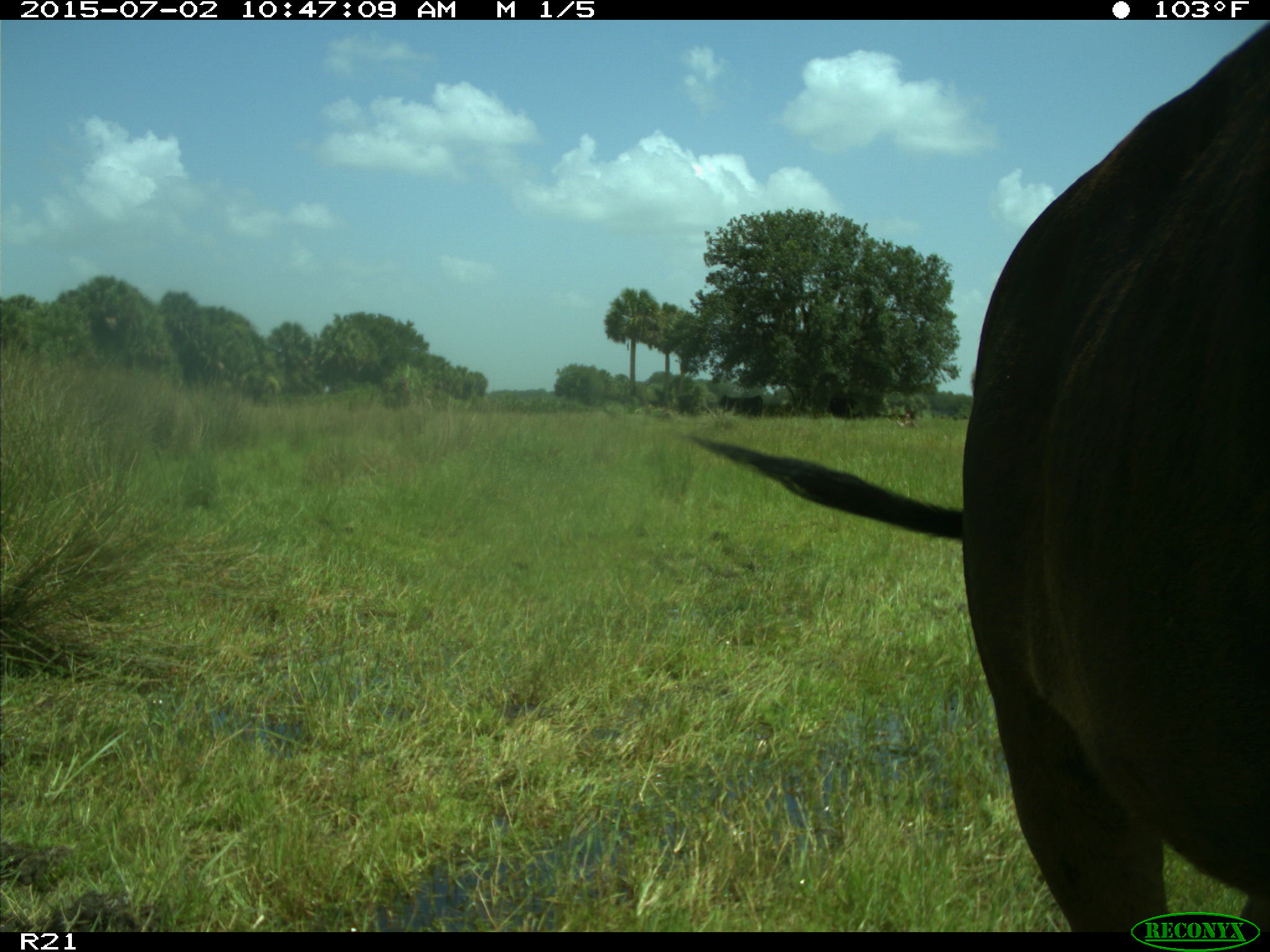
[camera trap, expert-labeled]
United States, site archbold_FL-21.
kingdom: Animalia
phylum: Chordata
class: Mammalia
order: Artiodactyla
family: Bovidae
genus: Bos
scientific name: Bos taurus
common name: domestic cow